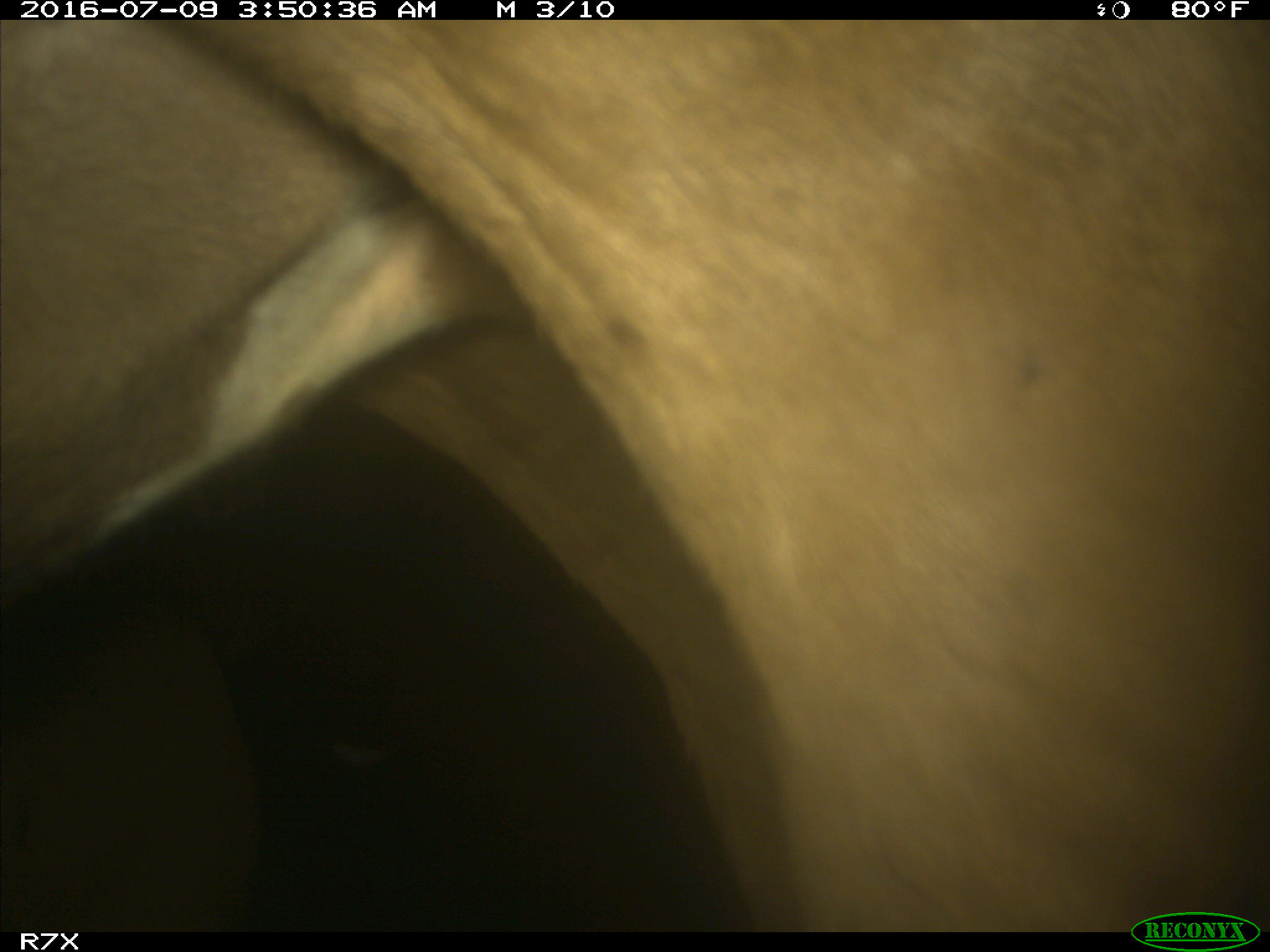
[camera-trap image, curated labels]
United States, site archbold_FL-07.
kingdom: Animalia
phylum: Chordata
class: Mammalia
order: Artiodactyla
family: Bovidae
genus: Bos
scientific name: Bos taurus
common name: domestic cow